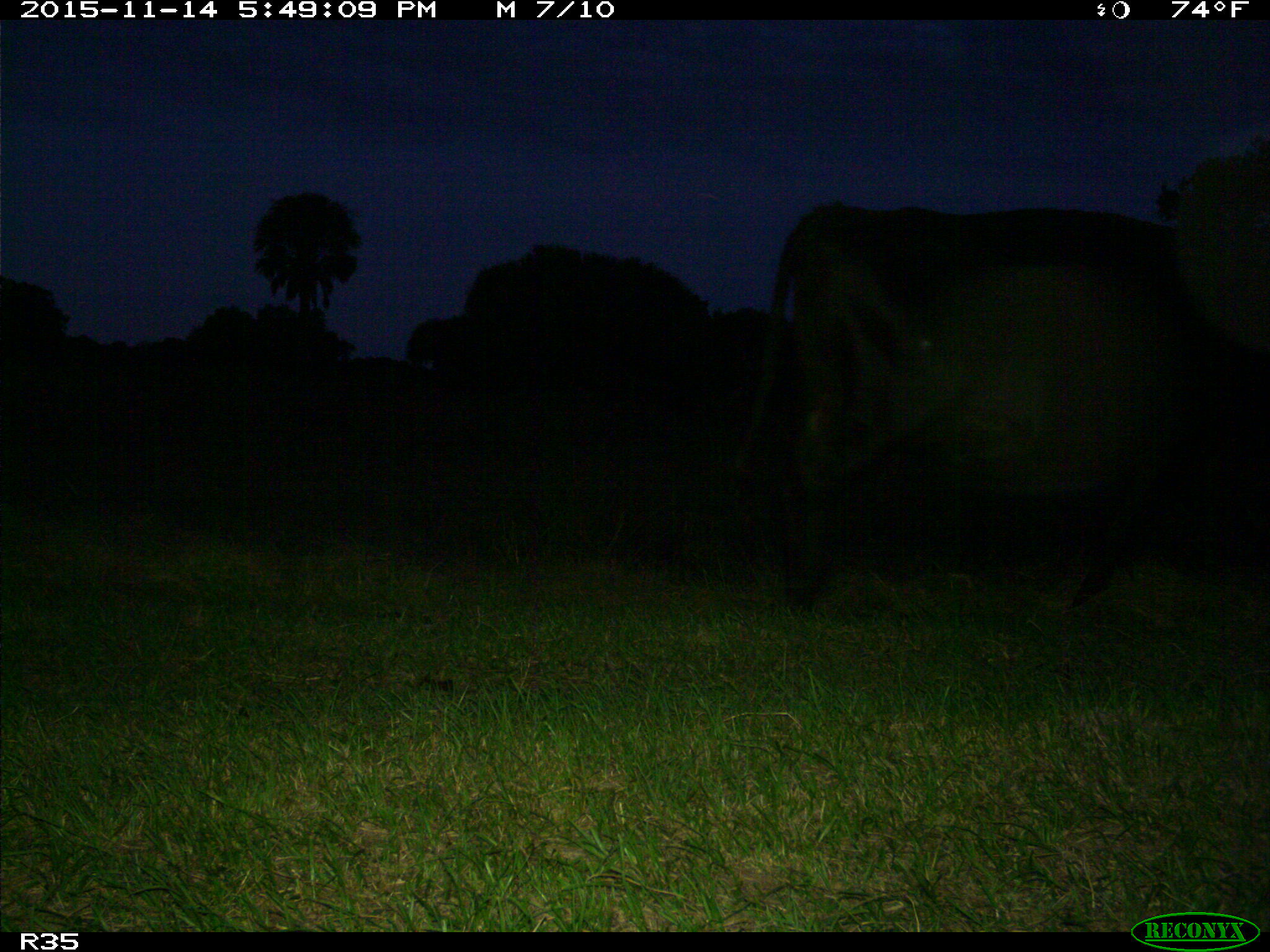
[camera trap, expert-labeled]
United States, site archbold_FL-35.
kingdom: Animalia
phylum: Chordata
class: Mammalia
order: Artiodactyla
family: Bovidae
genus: Bos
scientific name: Bos taurus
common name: domestic cow